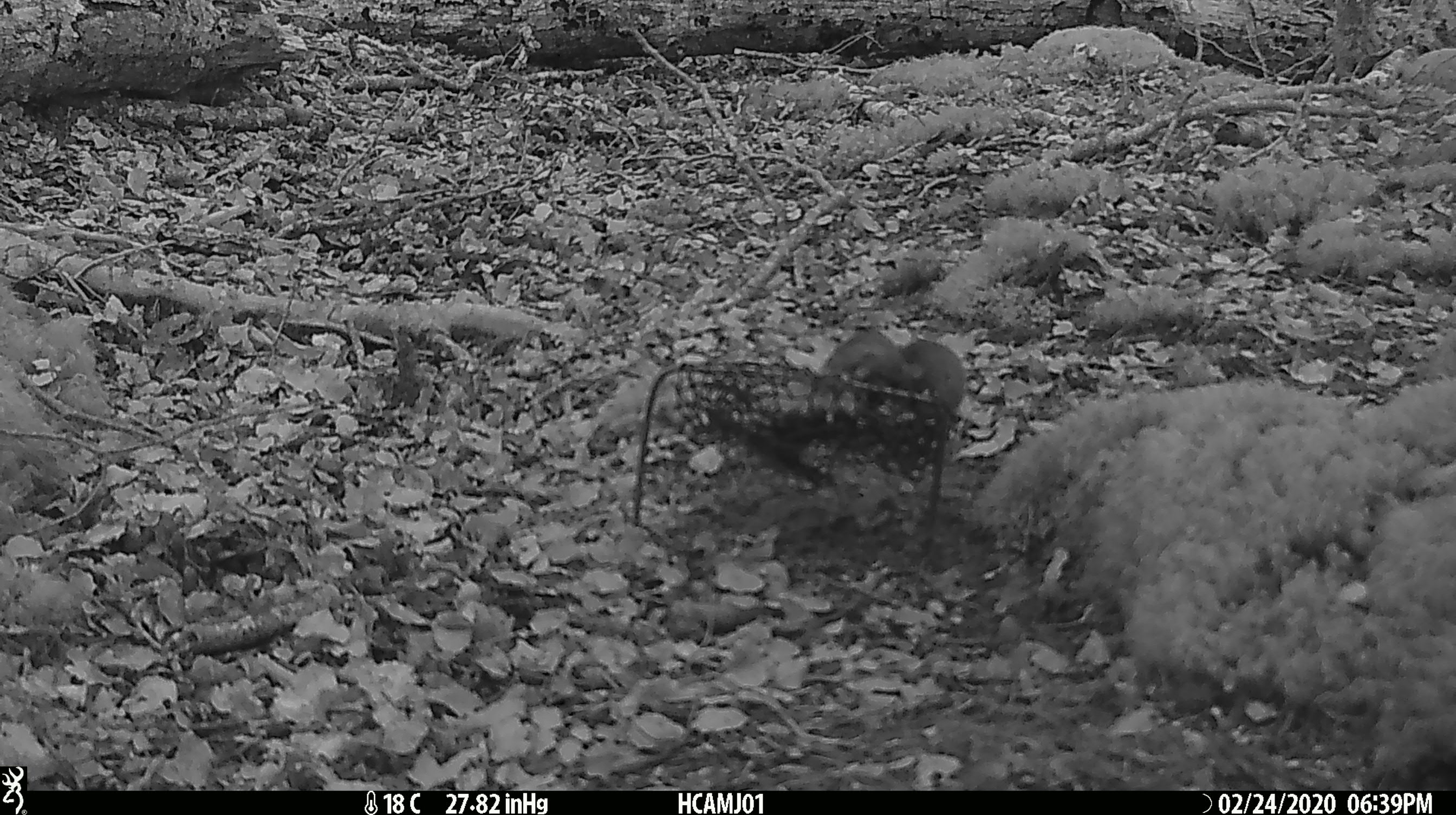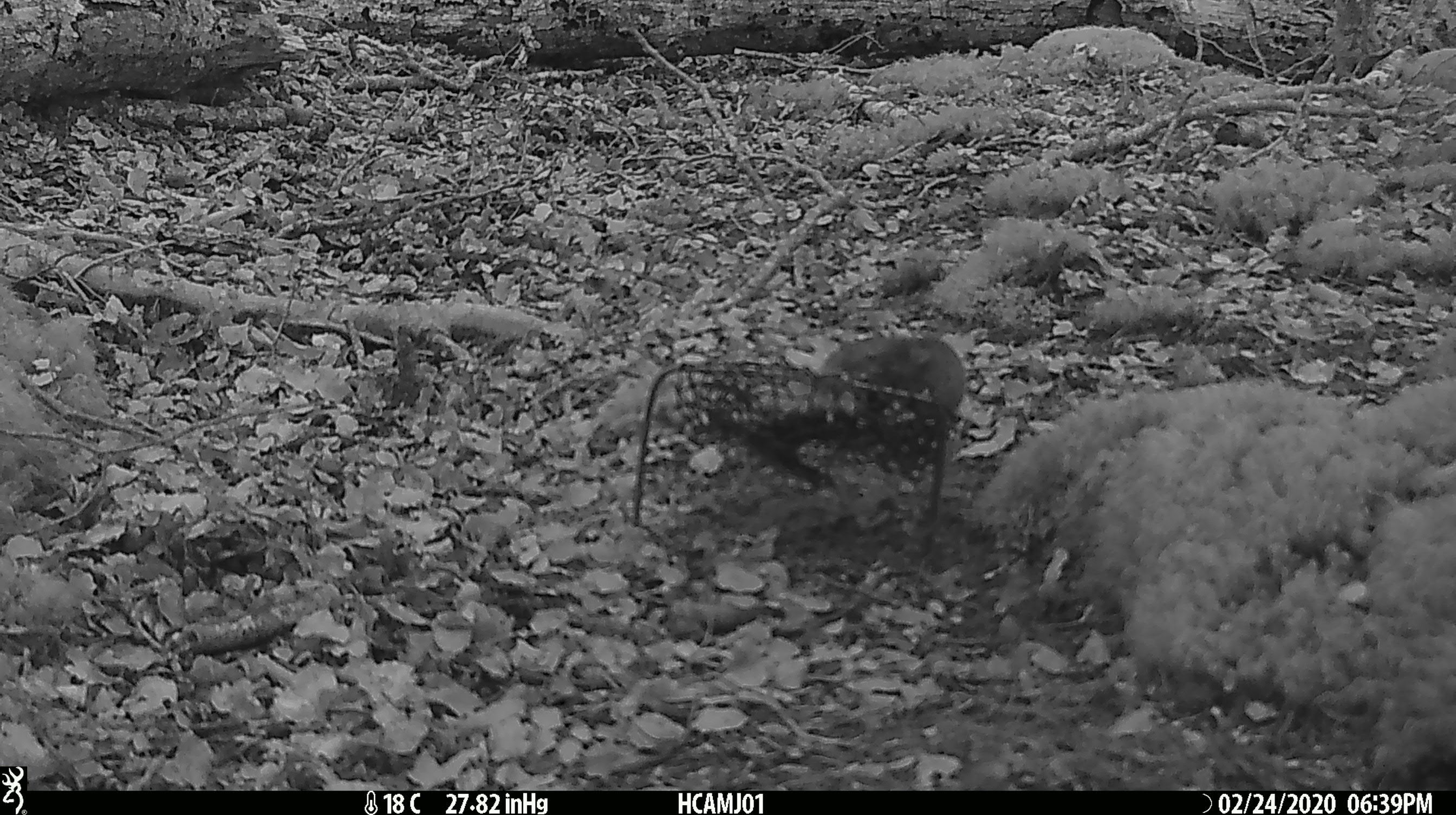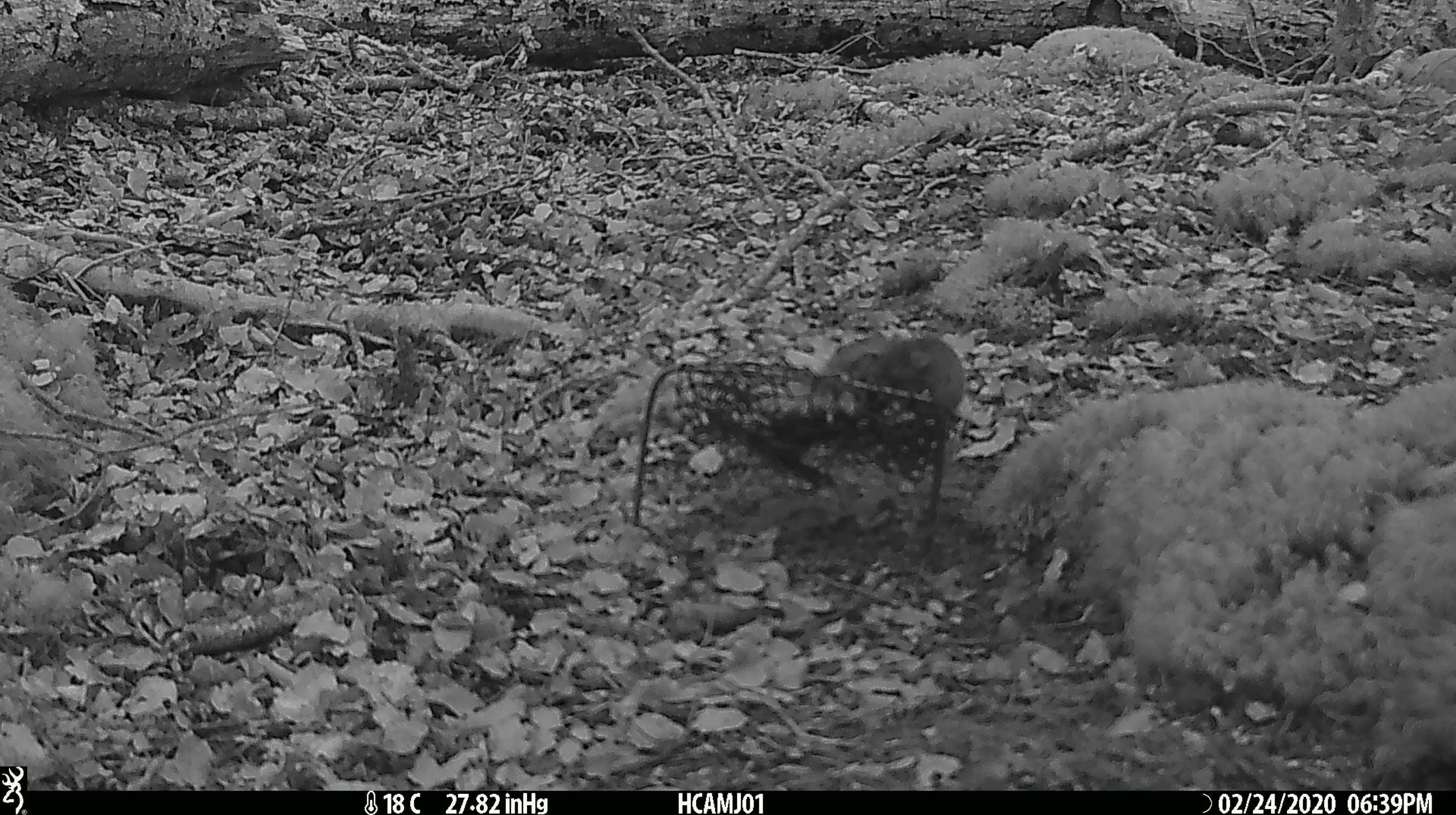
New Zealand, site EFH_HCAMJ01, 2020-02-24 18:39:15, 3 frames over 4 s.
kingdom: Animalia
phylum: Chordata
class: Mammalia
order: Rodentia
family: Muridae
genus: Mus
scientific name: Mus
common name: mouse